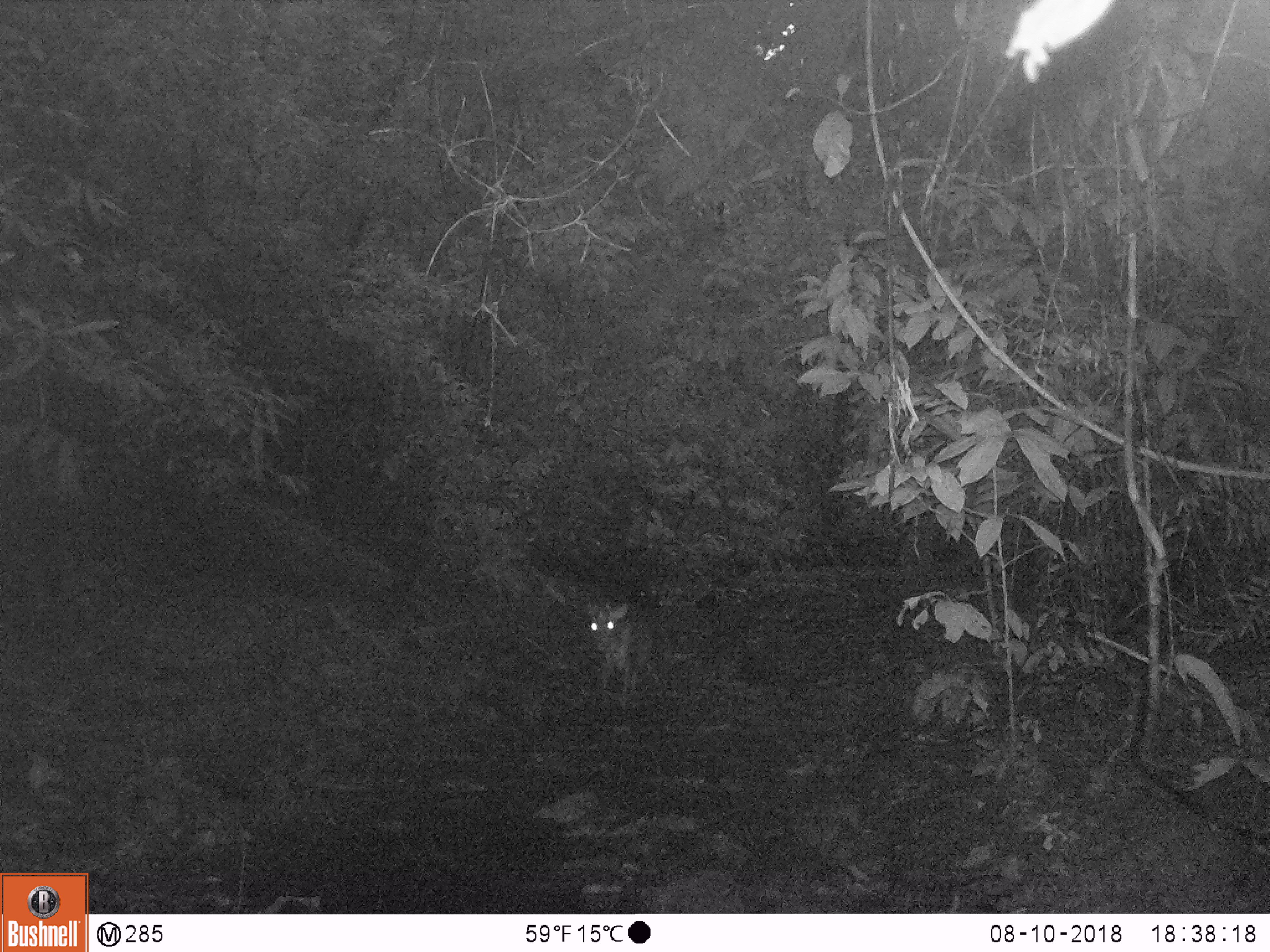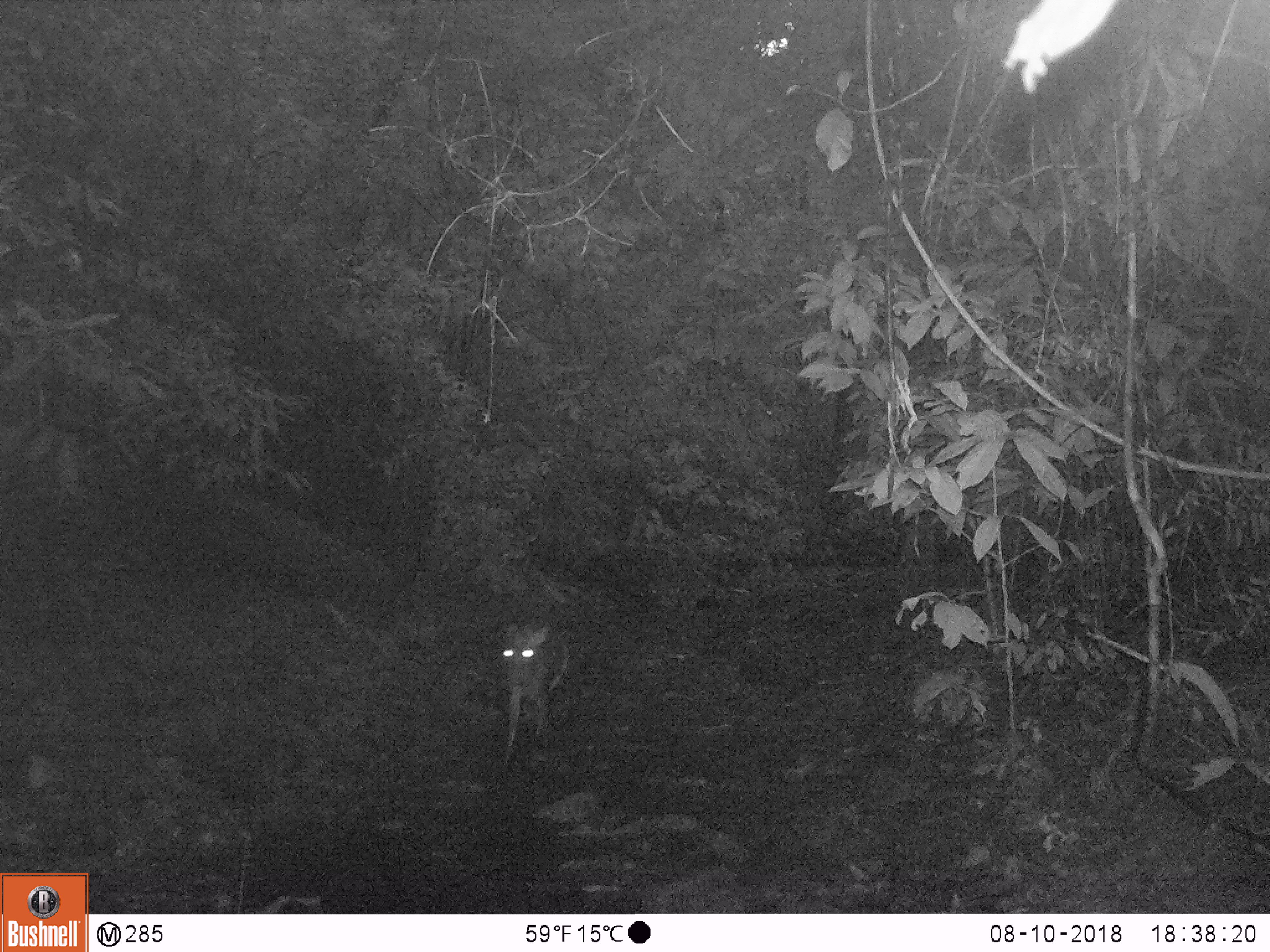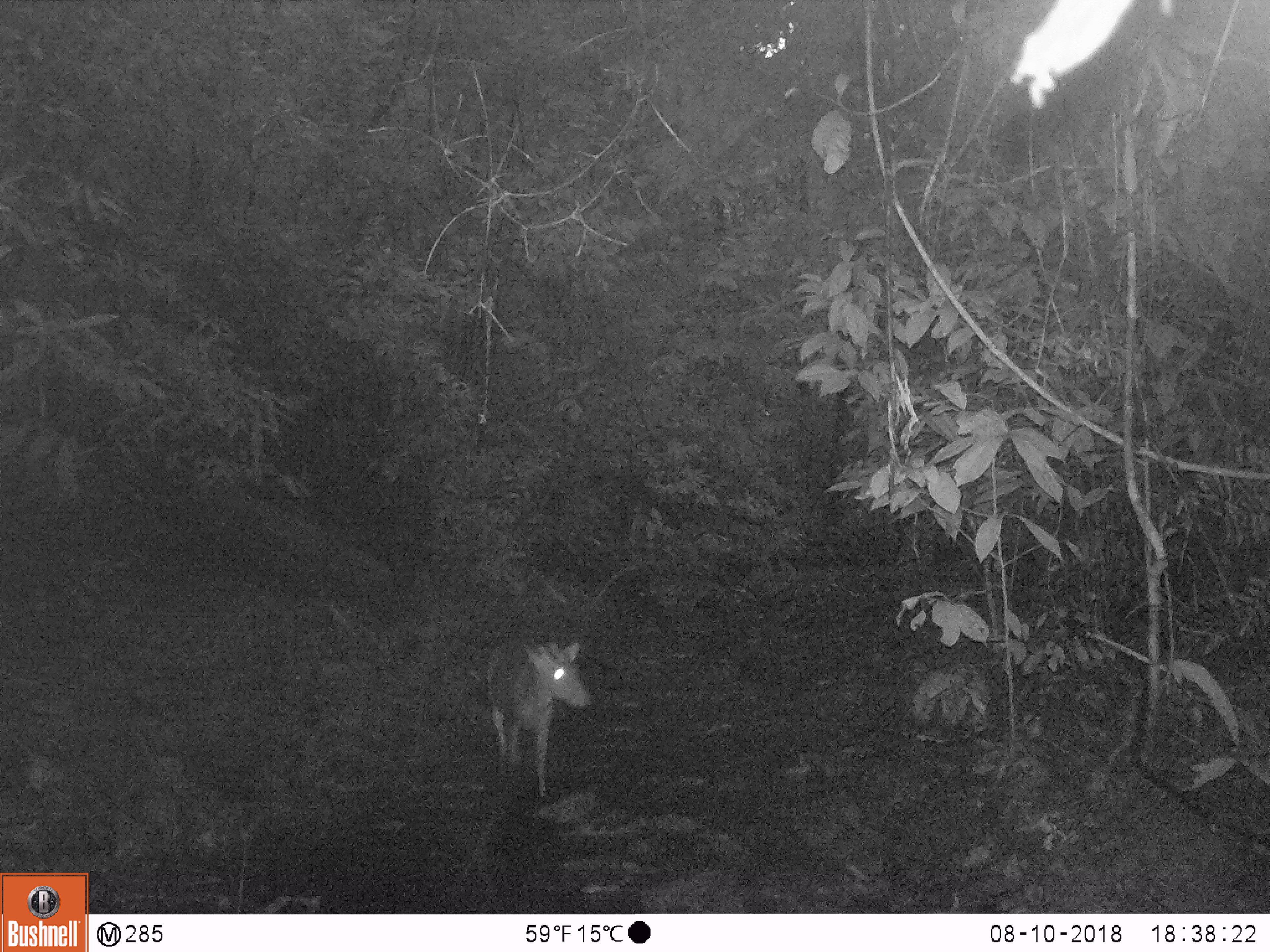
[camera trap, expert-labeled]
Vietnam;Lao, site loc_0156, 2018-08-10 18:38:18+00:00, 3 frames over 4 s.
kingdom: Animalia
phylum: Chordata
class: Mammalia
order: Artiodactyla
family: Cervidae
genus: Muntiacus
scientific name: Muntiacus rooseveltorum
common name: roosevelt's muntjac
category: roosevelts muntjac group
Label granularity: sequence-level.